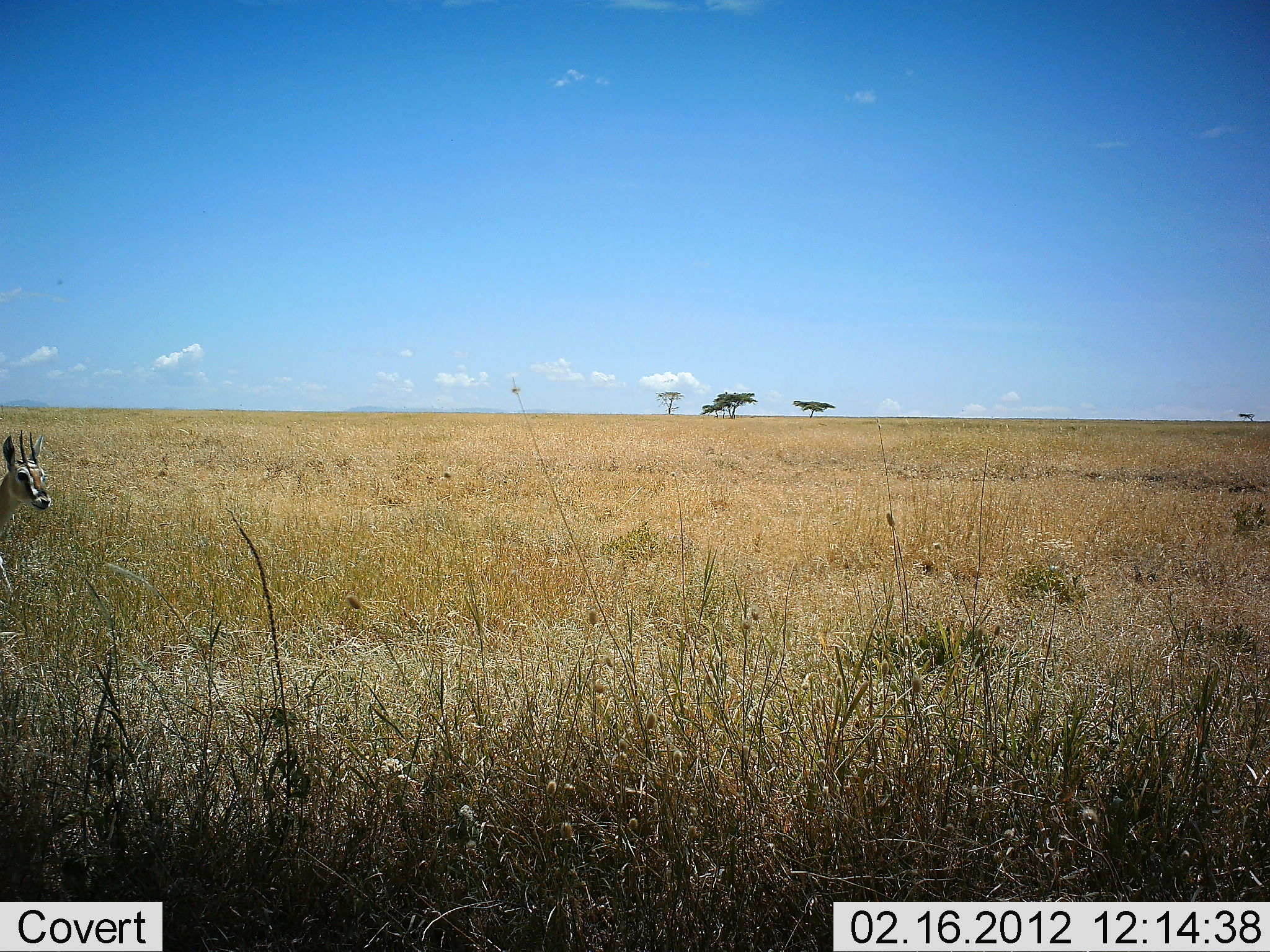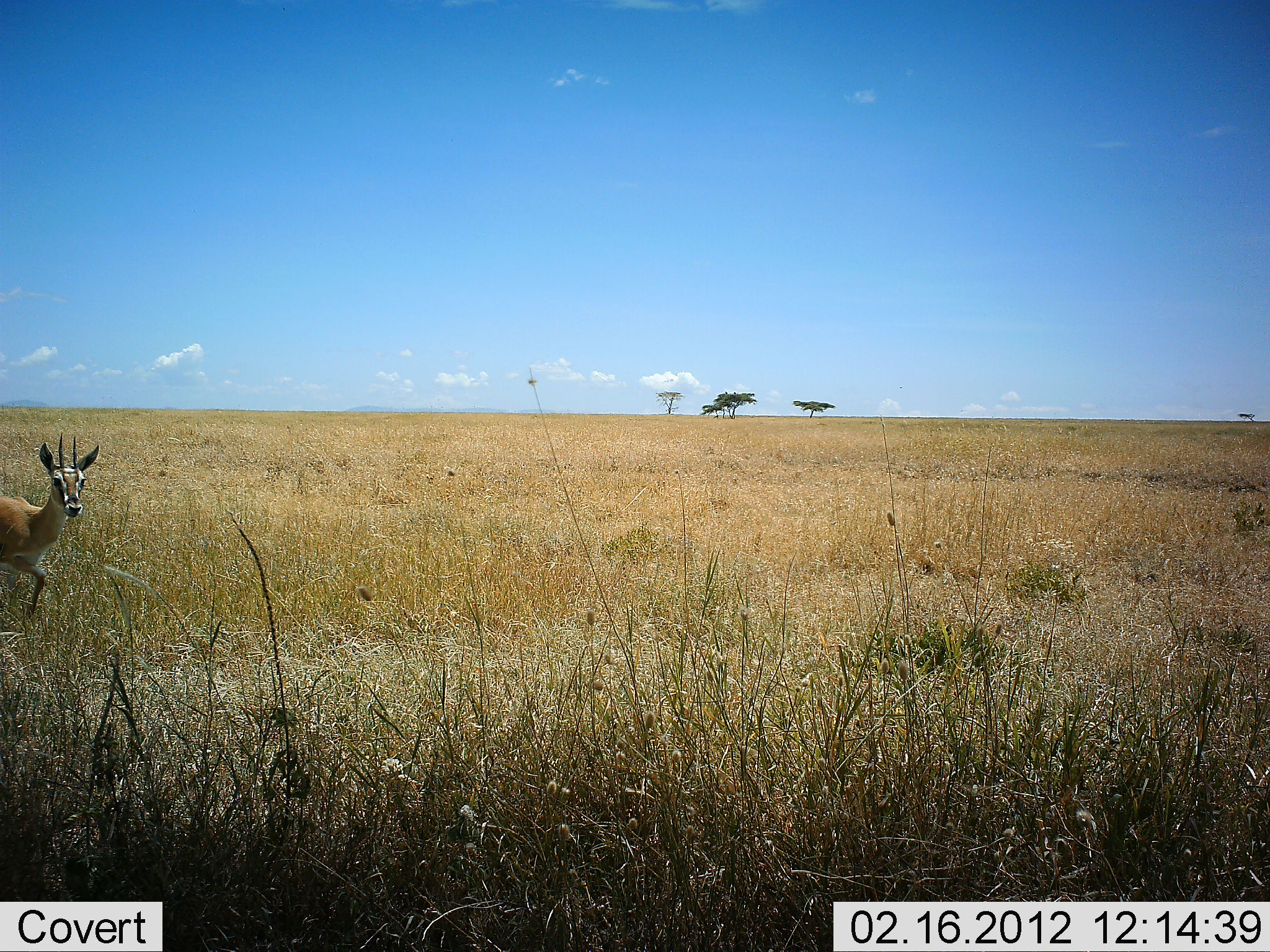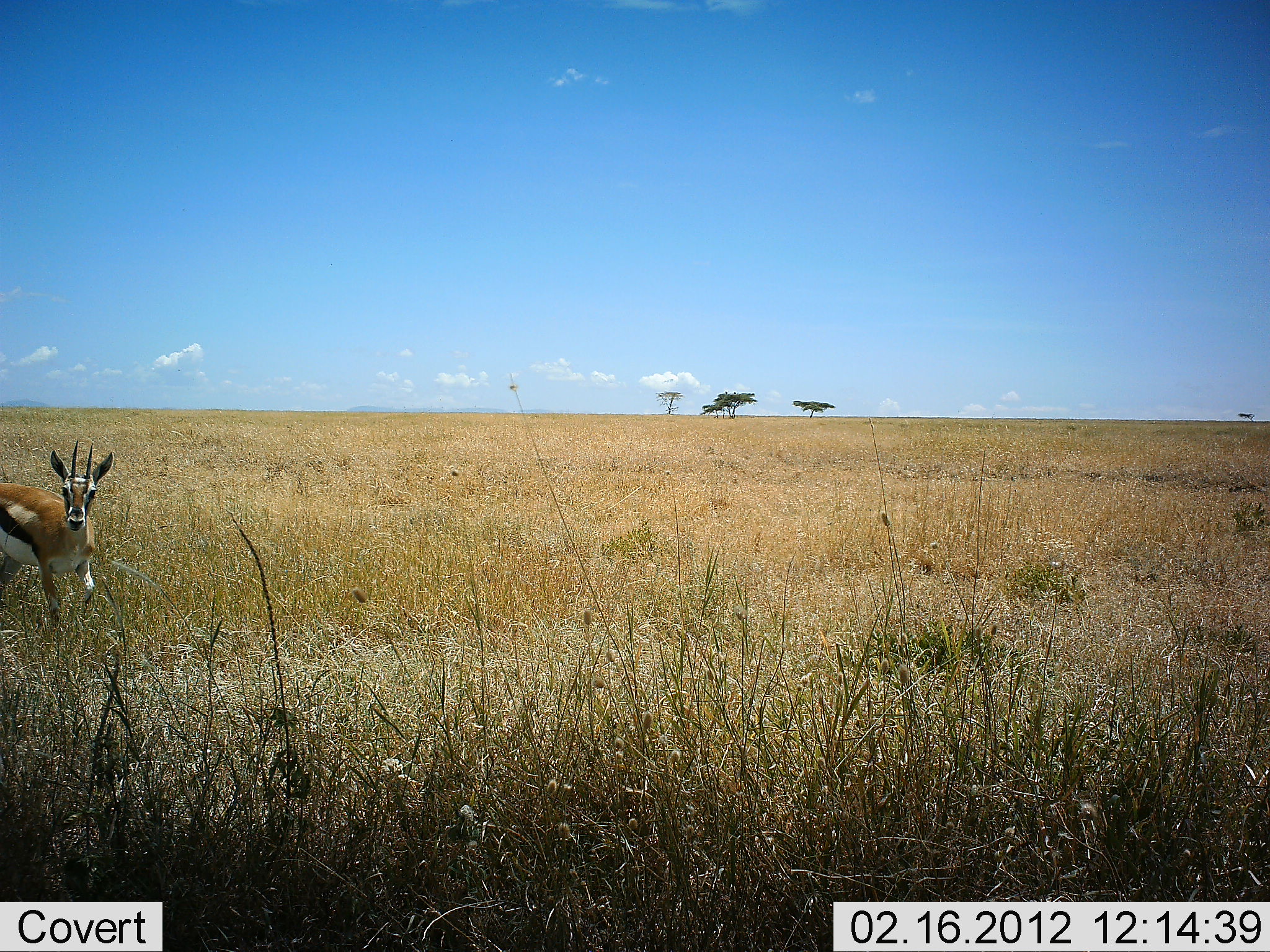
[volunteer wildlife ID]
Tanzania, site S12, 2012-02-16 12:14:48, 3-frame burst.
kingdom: Animalia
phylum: Chordata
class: Mammalia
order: Artiodactyla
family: Bovidae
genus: Eudorcas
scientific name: Eudorcas thomsonii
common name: thomson's gazelle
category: gazellethomsons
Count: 1.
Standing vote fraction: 0%.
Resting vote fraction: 6%.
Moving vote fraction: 94%.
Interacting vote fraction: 0%.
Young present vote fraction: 0%.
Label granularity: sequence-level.